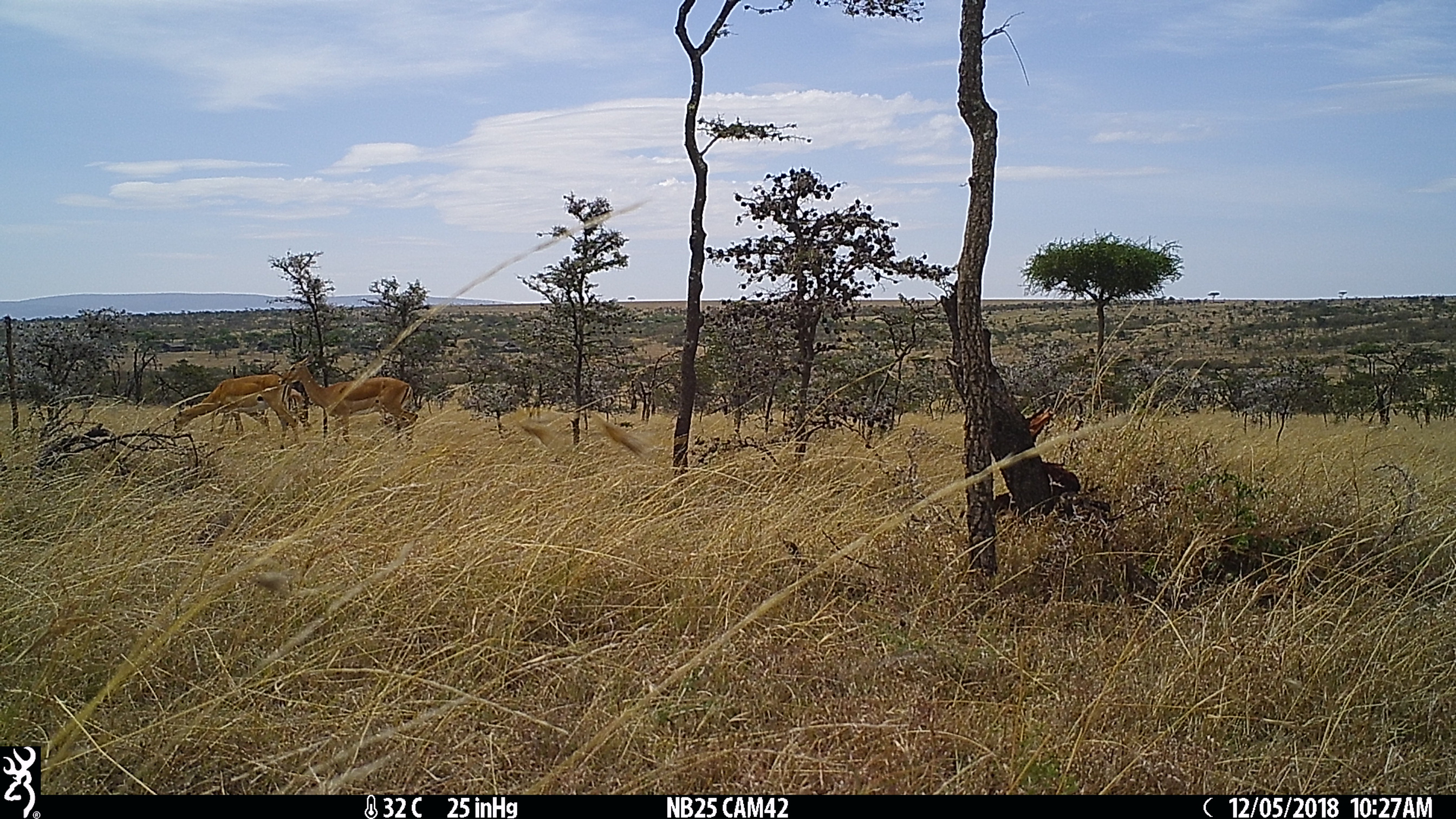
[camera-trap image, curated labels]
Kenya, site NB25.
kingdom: Animalia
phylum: Chordata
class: Mammalia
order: Artiodactyla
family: Bovidae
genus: Aepyceros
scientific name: Aepyceros melampus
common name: impala